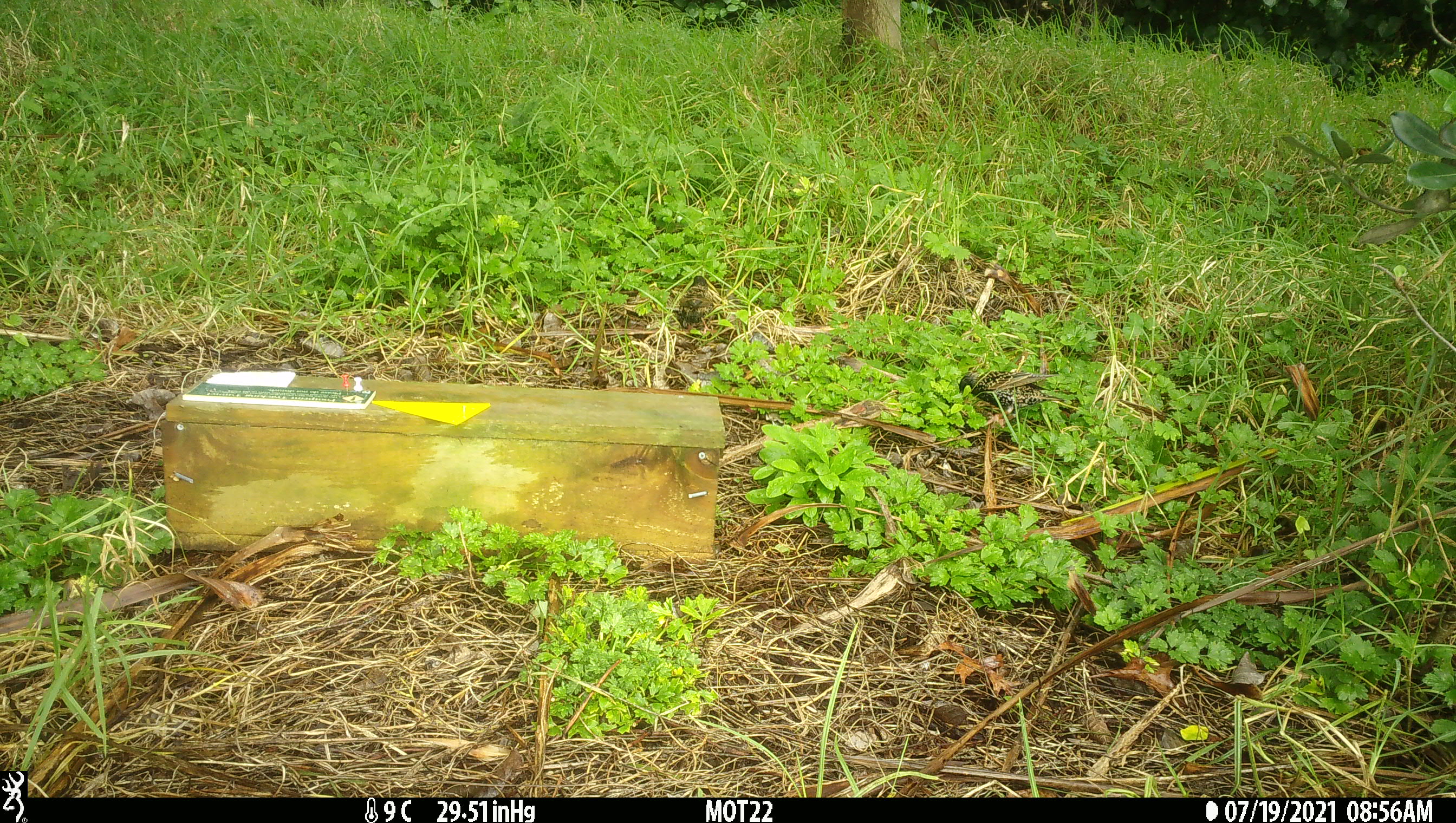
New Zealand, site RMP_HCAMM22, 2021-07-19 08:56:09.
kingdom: Animalia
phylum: Chordata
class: Aves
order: Passeriformes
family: Sturnidae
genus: Sturnus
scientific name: Sturnus vulgaris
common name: european starling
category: starling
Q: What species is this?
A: Starling (european starling) (Sturnus vulgaris).